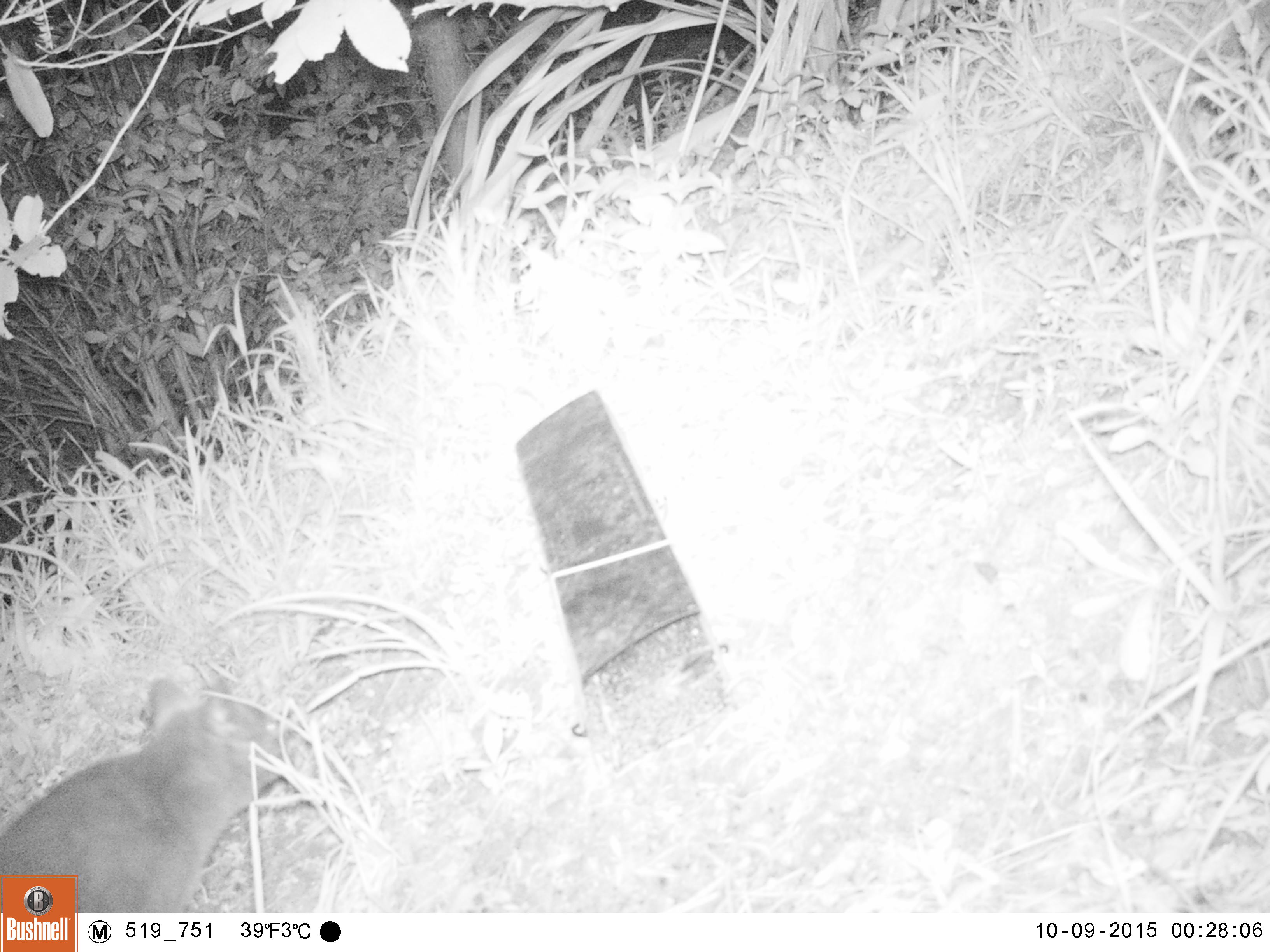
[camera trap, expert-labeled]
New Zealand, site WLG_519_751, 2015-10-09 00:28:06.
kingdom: Animalia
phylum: Chordata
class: Mammalia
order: Carnivora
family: Felidae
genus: Felis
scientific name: Felis catus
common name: domestic cat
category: cat